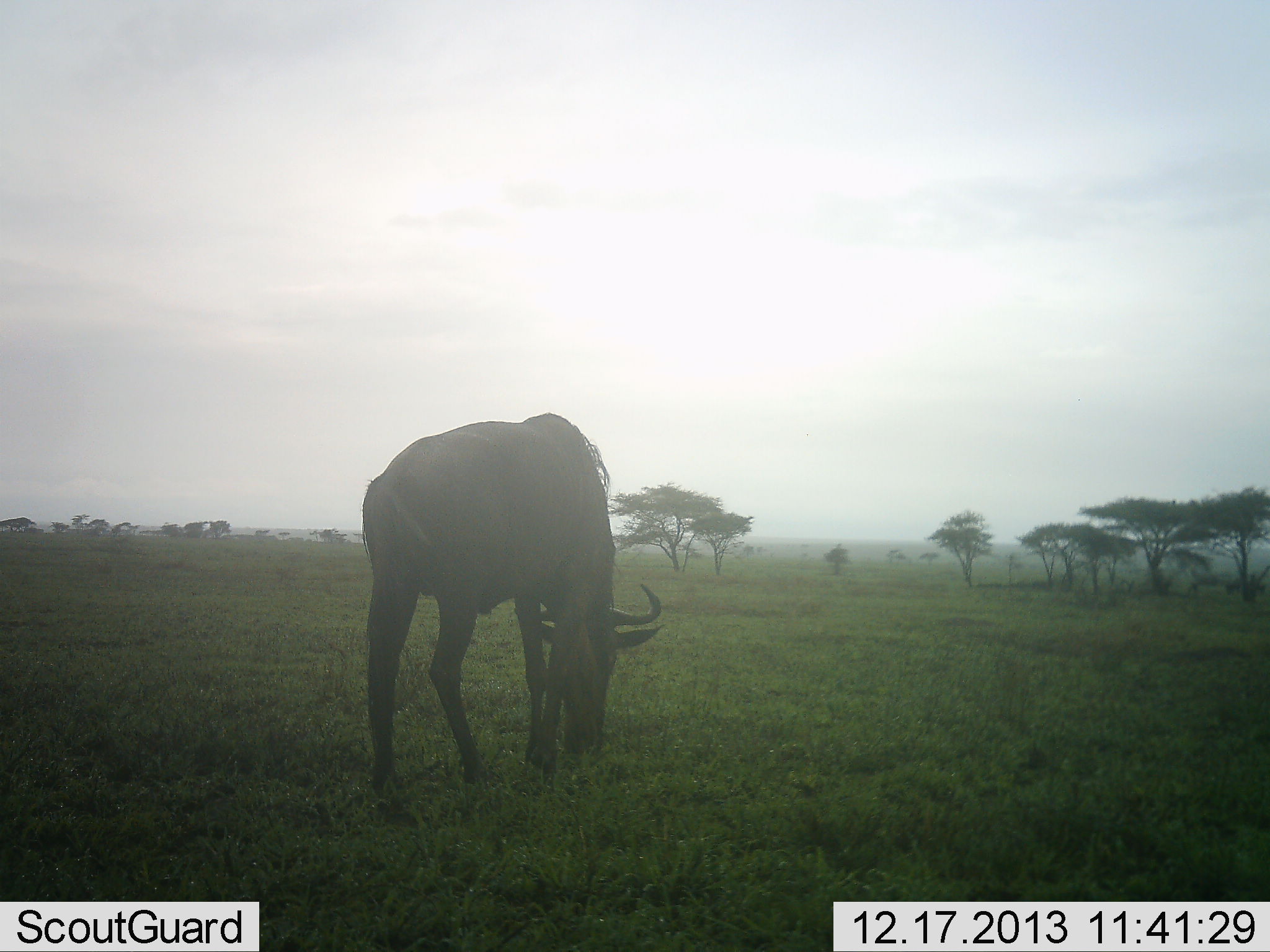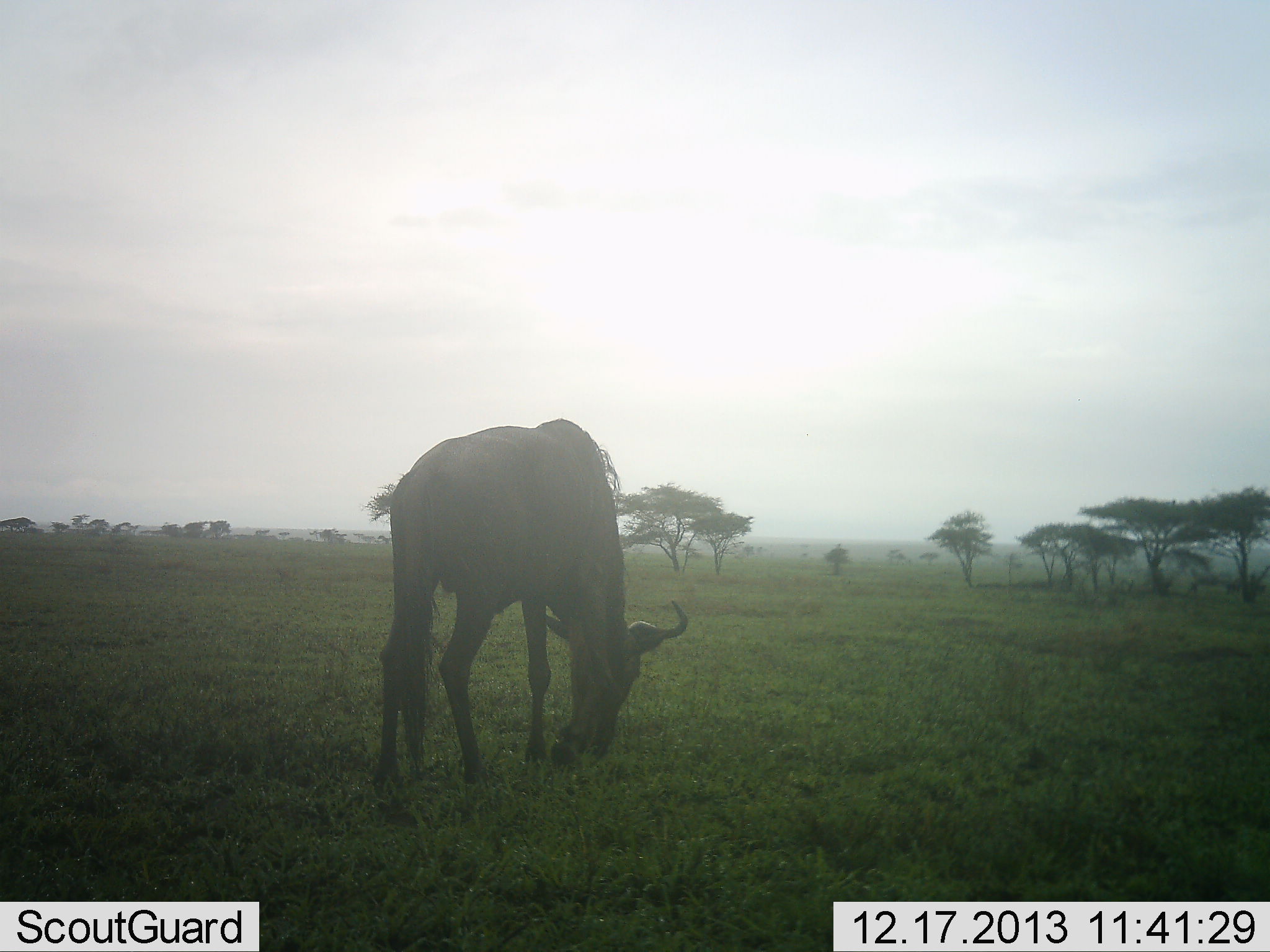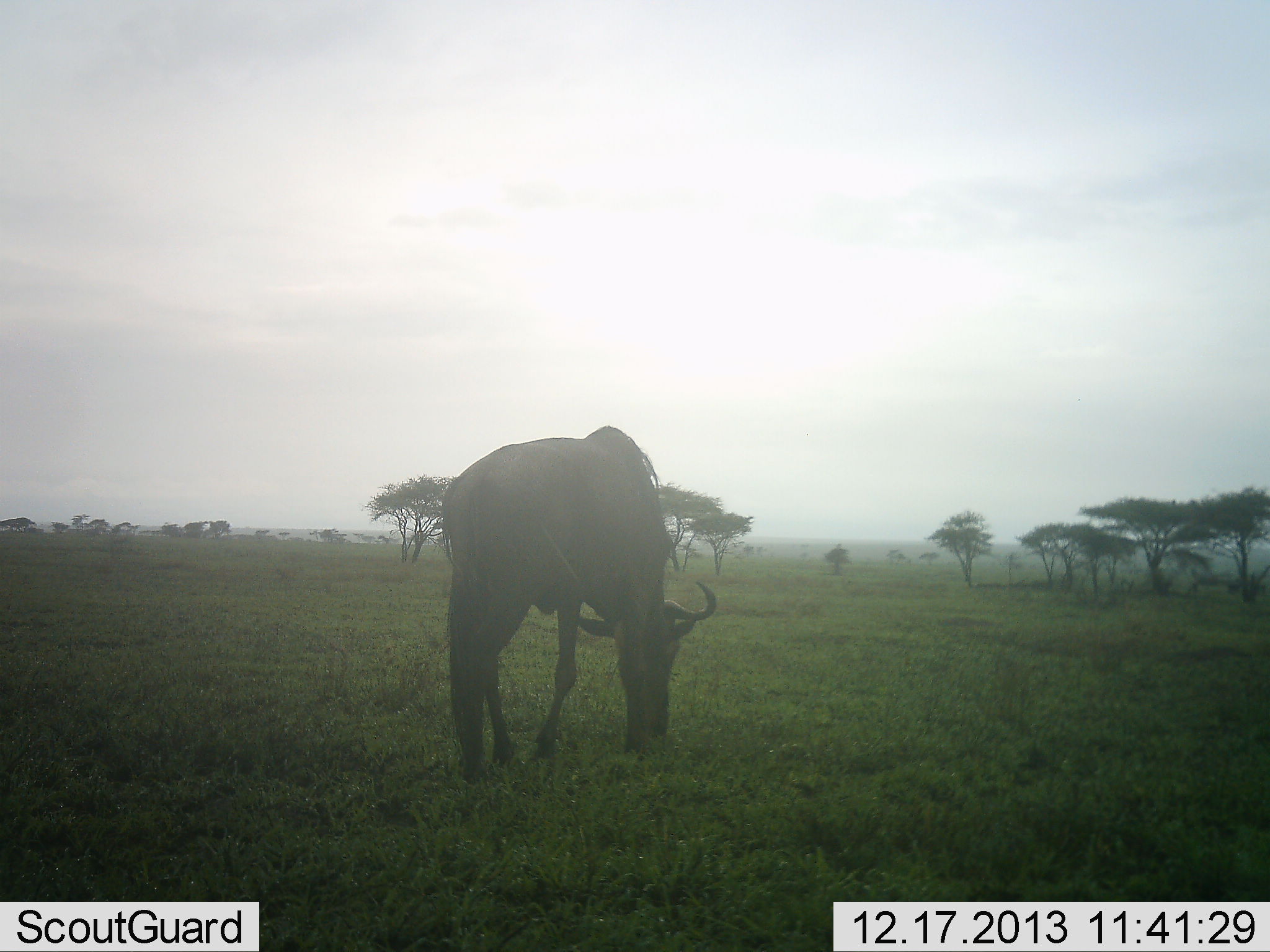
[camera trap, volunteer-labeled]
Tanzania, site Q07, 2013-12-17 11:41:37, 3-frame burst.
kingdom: Animalia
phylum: Chordata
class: Mammalia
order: Artiodactyla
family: Bovidae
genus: Connochaetes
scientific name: Connochaetes taurinus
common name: blue wildebeest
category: wildebeest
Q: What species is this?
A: Wildebeest (blue wildebeest) (Connochaetes taurinus).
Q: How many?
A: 1.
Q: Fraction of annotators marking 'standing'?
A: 0%.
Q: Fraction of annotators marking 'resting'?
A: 0%.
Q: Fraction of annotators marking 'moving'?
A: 0%.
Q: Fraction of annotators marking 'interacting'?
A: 0%.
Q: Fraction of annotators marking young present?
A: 0%.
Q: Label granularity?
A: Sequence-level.